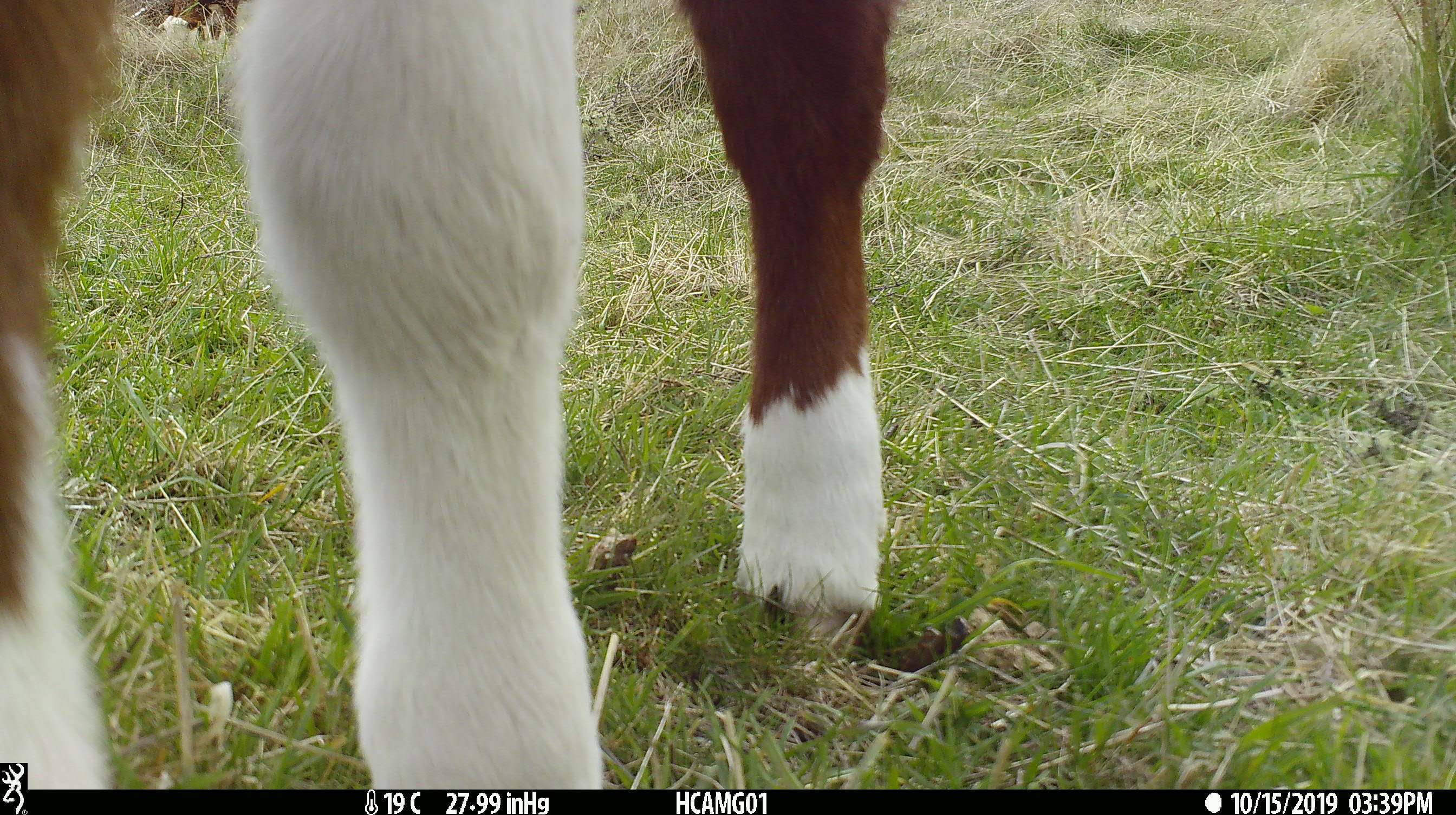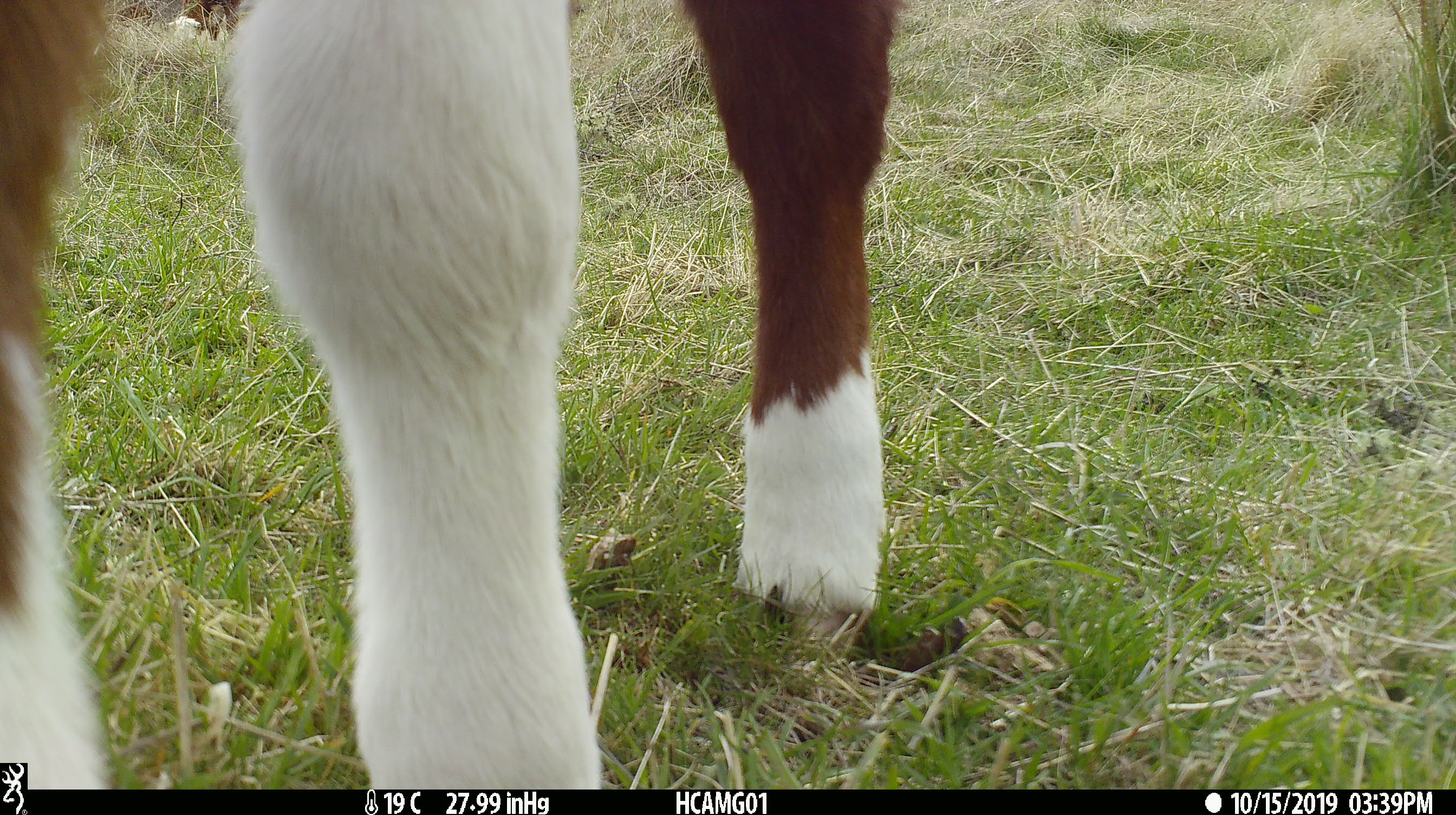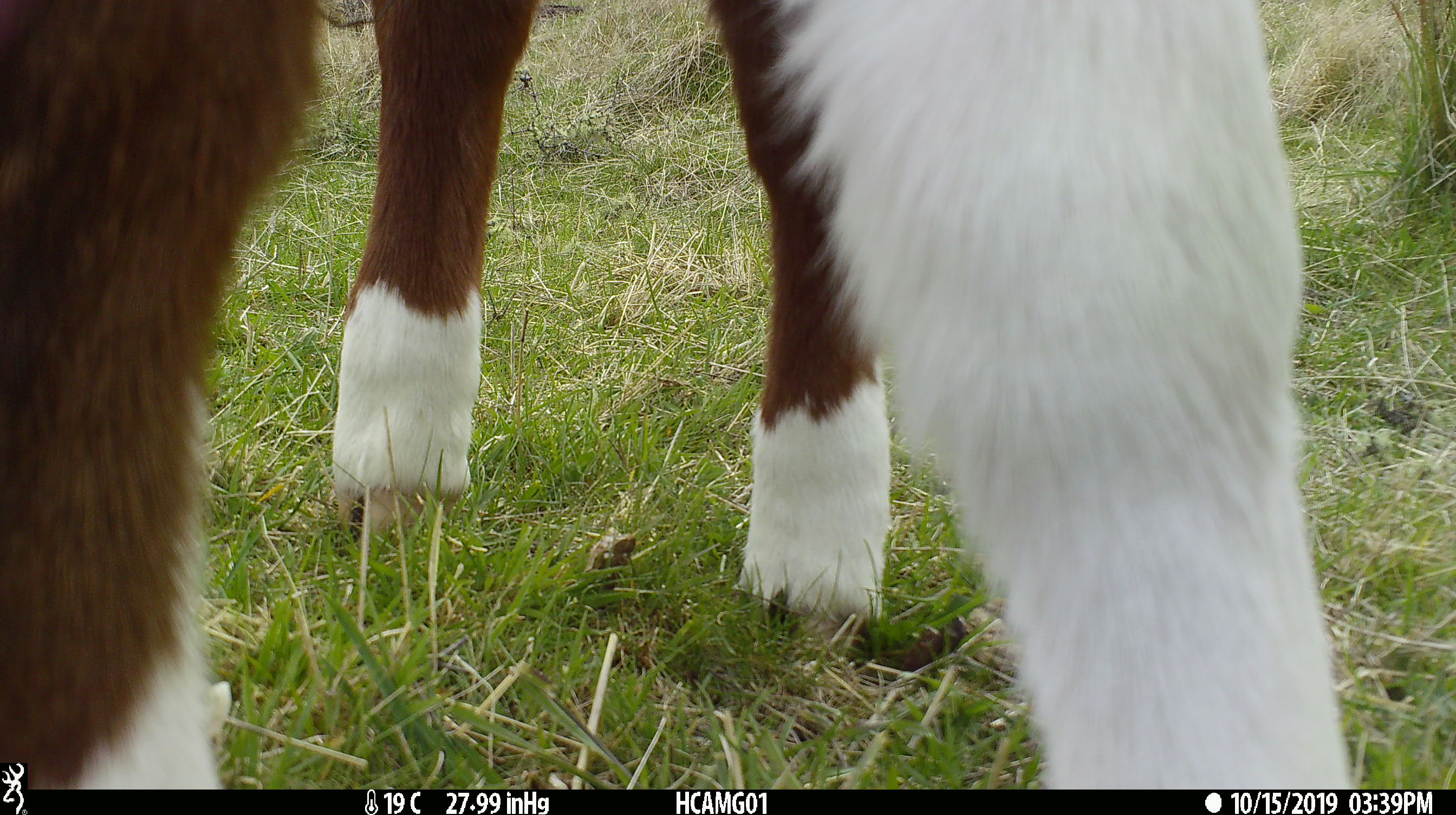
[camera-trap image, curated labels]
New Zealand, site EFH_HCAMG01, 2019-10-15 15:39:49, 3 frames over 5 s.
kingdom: Animalia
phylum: Chordata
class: Mammalia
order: Artiodactyla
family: Bovidae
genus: Bos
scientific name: Bos taurus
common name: domestic cow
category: cow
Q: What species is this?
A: Cow (domestic cow) (Bos taurus).